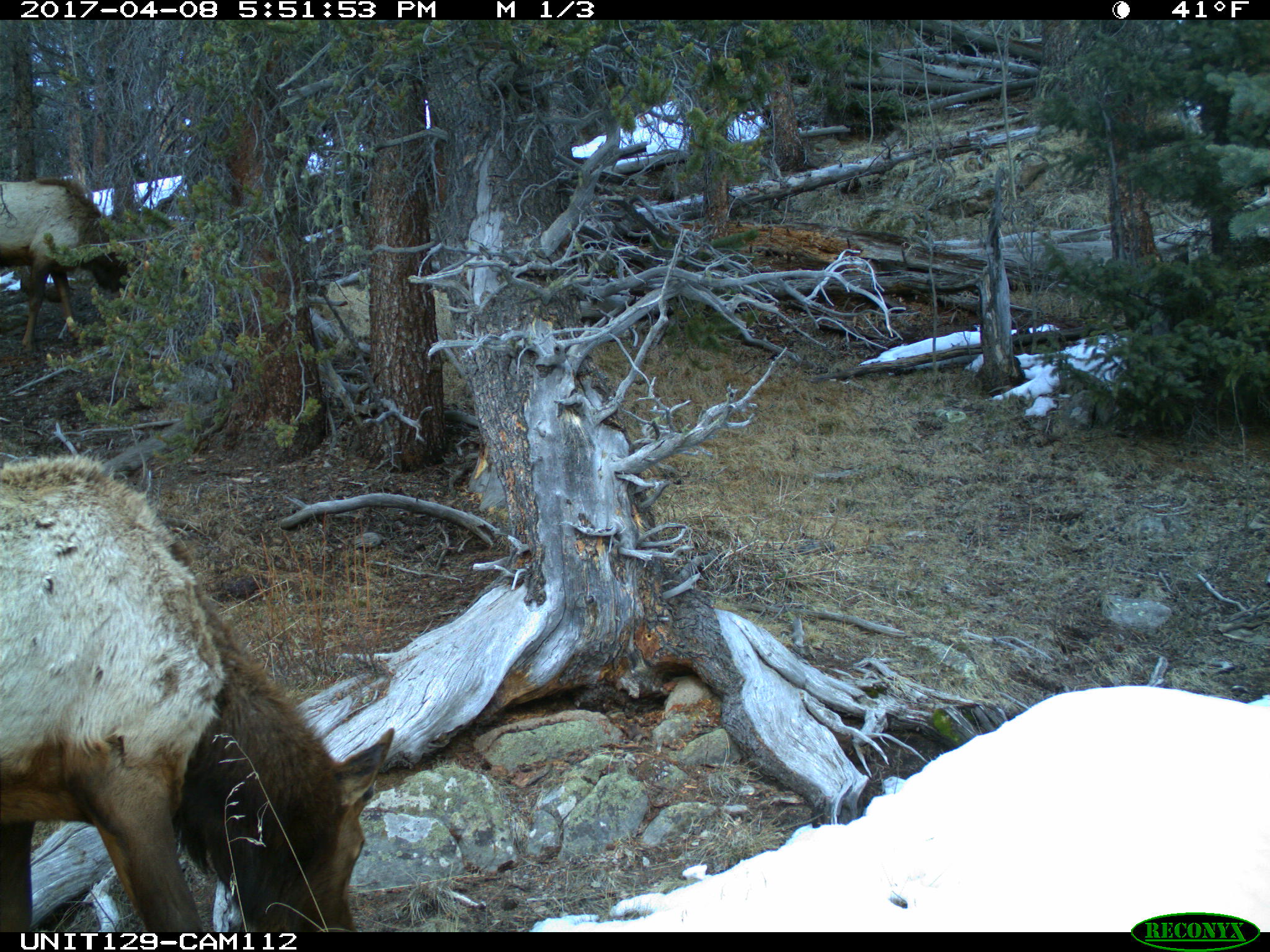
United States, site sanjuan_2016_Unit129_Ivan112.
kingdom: Animalia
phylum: Chordata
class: Mammalia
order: Artiodactyla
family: Cervidae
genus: Cervus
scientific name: Cervus elaphus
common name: red deer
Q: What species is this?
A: Cervus elaphus (red deer).